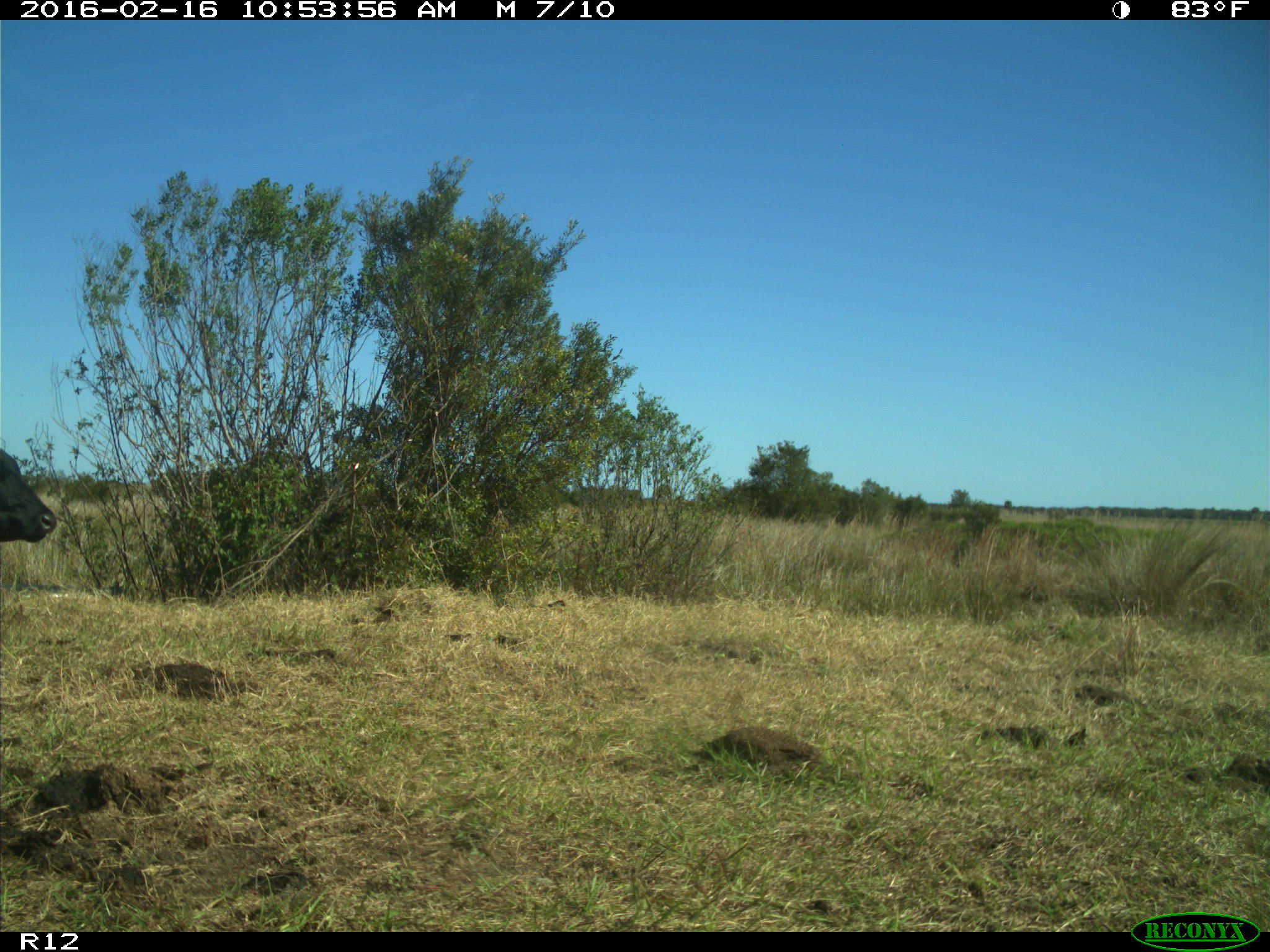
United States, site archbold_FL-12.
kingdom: Animalia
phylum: Chordata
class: Mammalia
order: Artiodactyla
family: Bovidae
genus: Bos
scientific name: Bos taurus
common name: domestic cow